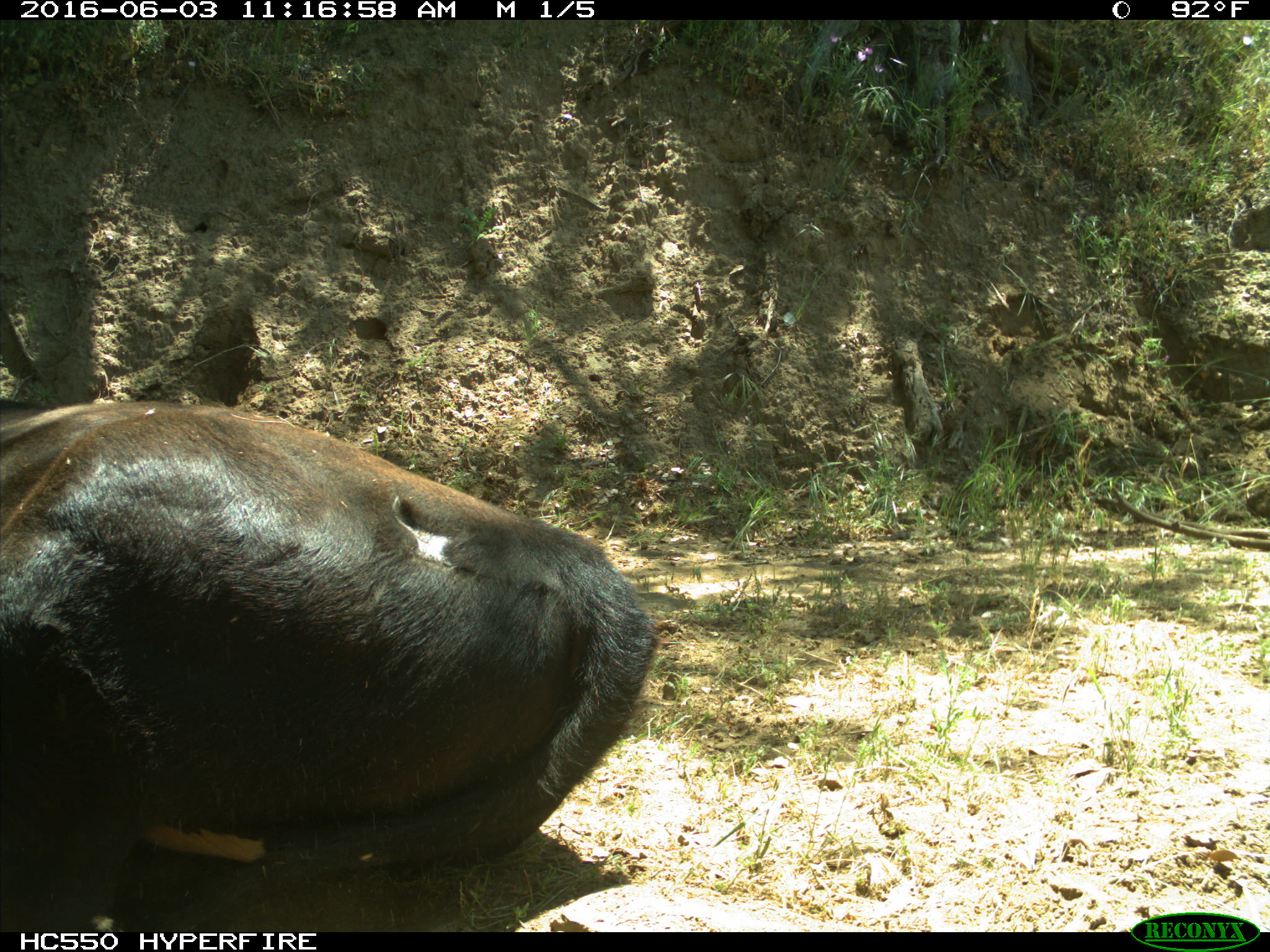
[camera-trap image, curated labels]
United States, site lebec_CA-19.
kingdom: Animalia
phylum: Chordata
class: Mammalia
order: Artiodactyla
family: Bovidae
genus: Bos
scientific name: Bos taurus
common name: domestic cow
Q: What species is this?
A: Bos taurus (domestic cow).